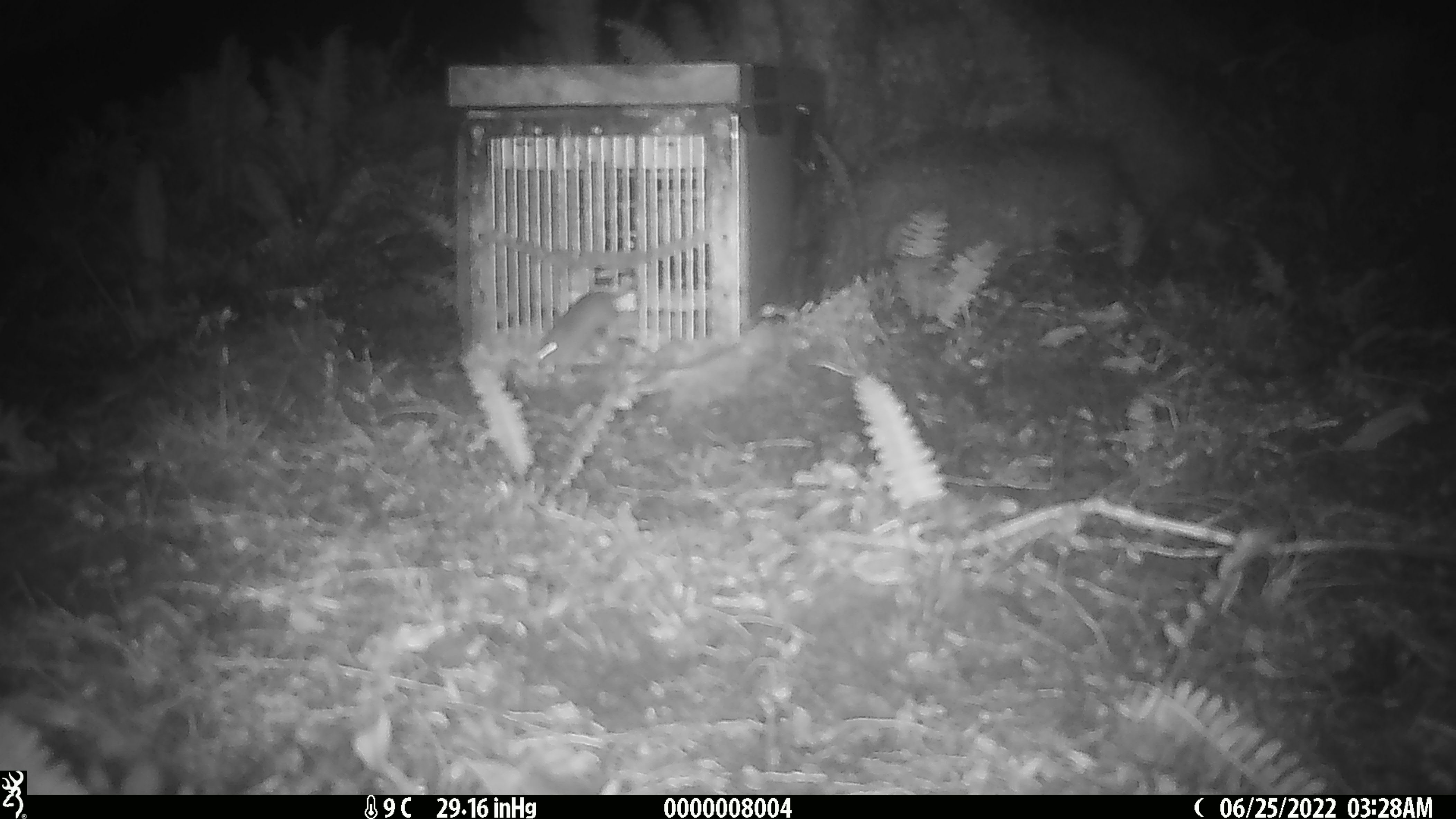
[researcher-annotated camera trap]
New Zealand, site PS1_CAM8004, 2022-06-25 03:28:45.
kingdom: Animalia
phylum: Chordata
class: Mammalia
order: Rodentia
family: Muridae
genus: Mus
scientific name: Mus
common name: mouse